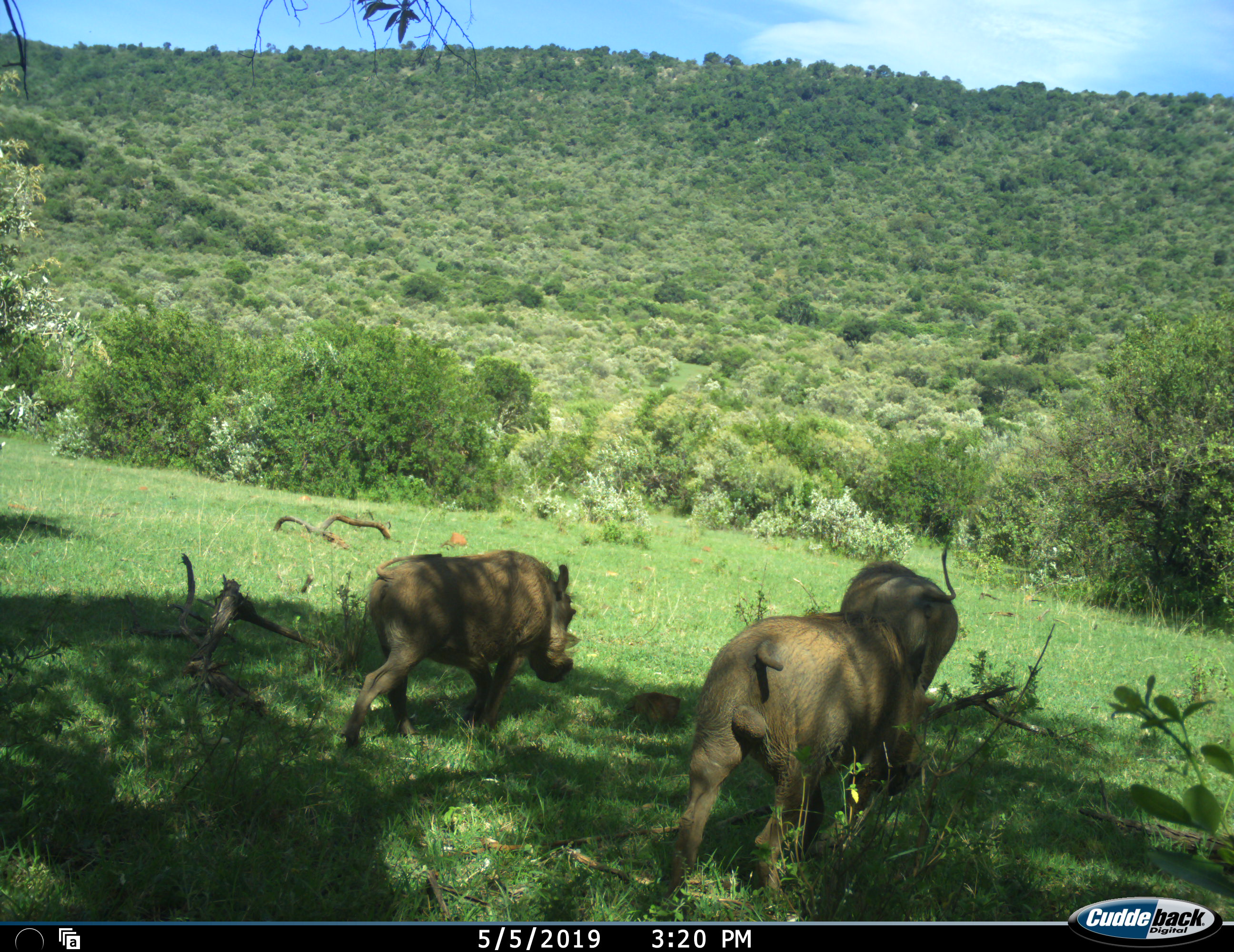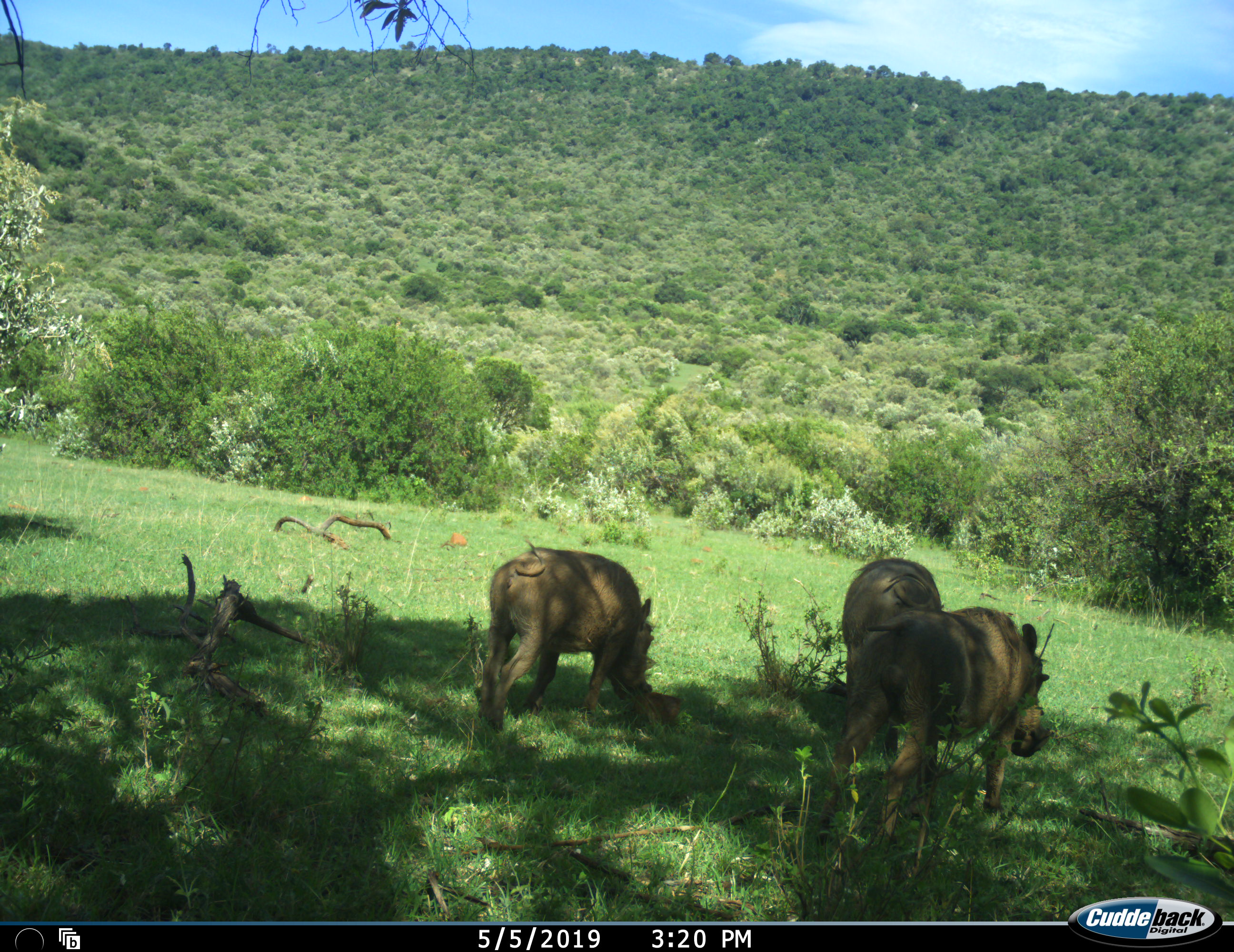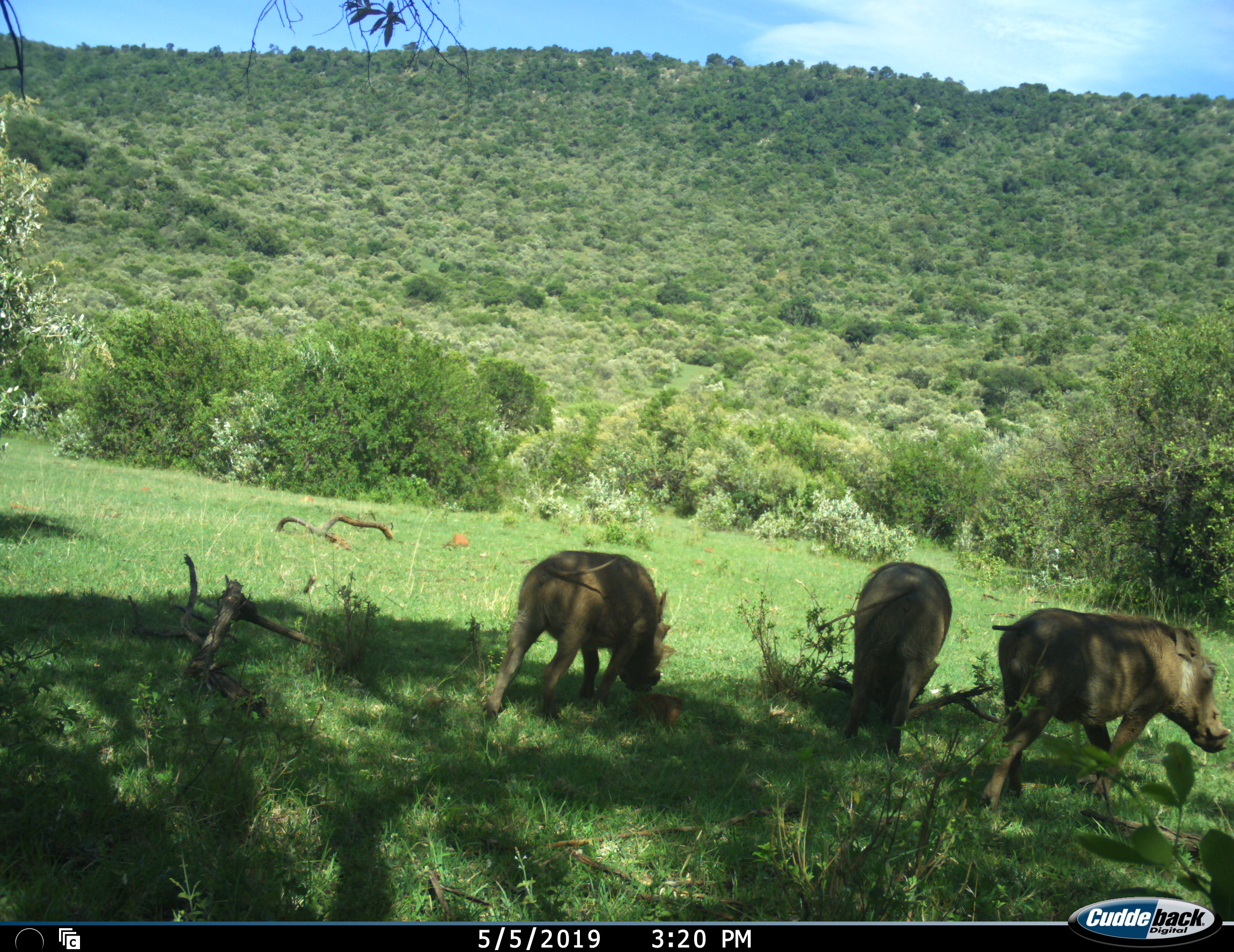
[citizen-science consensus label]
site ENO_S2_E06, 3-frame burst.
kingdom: Animalia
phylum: Chordata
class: Mammalia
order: Artiodactyla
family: Suidae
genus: Phacochoerus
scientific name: Phacochoerus africanus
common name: warthog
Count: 3.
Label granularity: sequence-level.